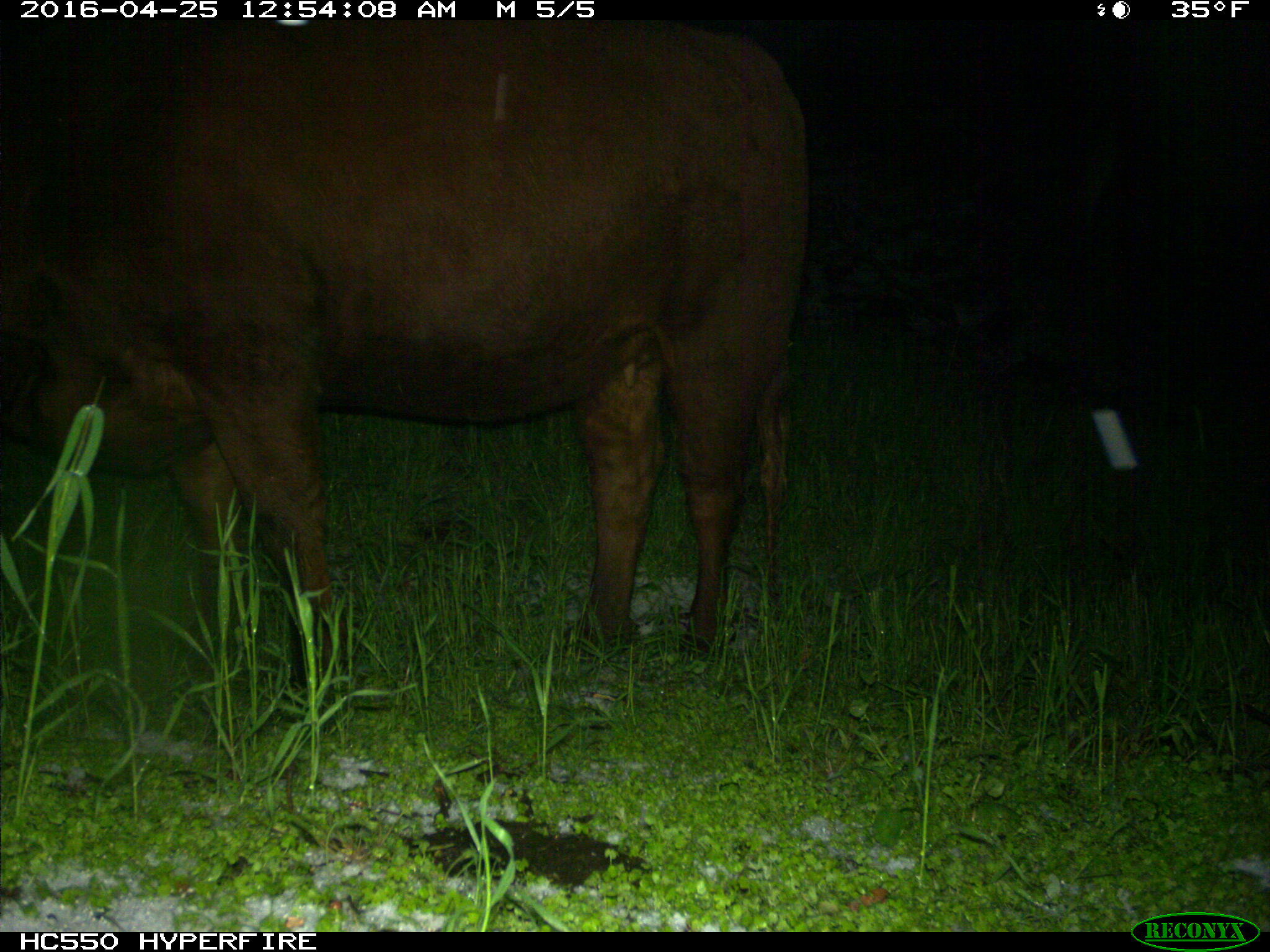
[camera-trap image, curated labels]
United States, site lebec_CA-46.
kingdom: Animalia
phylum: Chordata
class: Mammalia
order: Artiodactyla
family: Bovidae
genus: Bos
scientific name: Bos taurus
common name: domestic cow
Bos taurus (domestic cow).